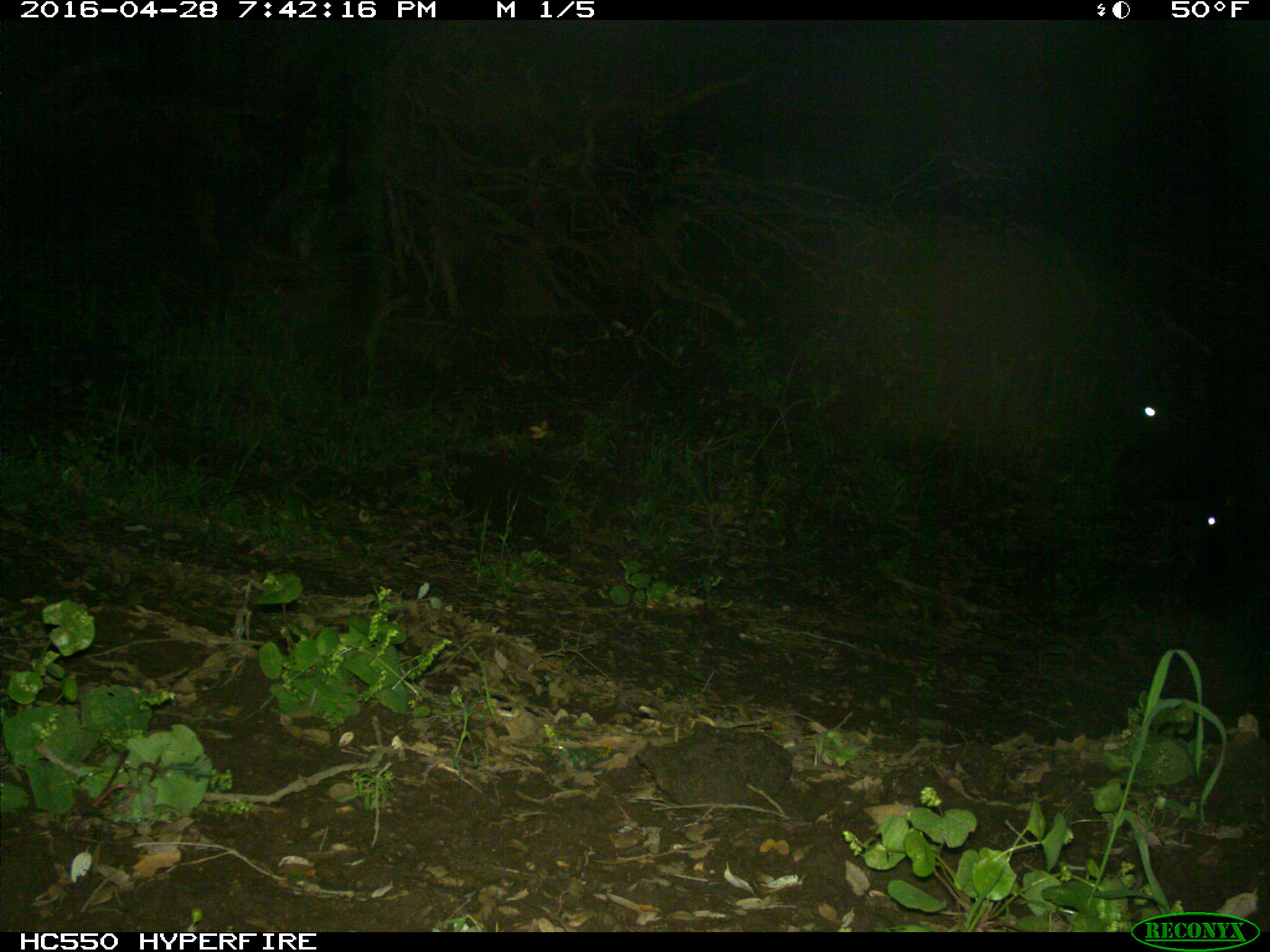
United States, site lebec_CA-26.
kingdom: Animalia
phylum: Chordata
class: Mammalia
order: Artiodactyla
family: Bovidae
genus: Bos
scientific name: Bos taurus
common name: domestic cow